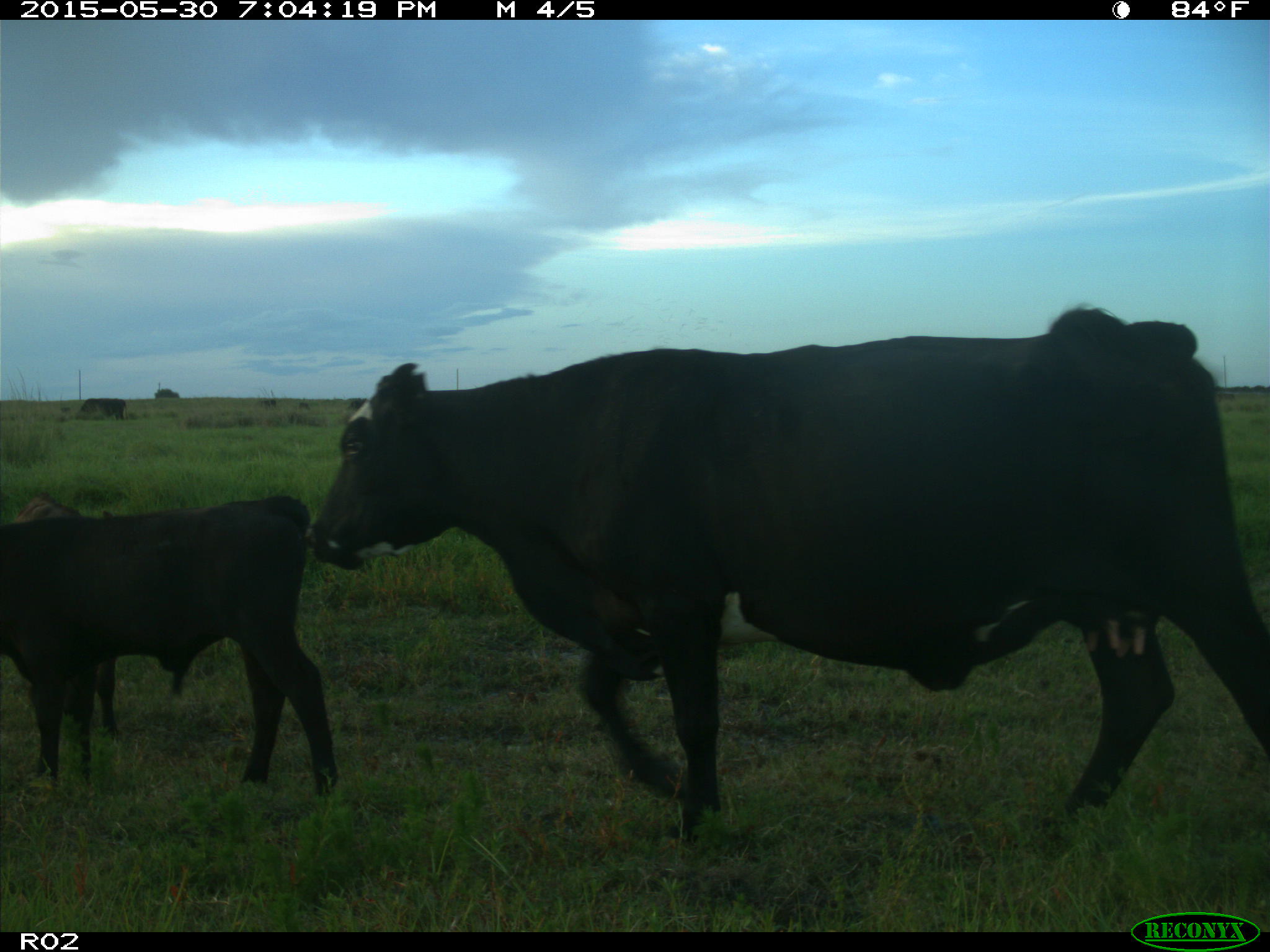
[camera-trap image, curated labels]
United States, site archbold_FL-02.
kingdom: Animalia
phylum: Chordata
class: Mammalia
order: Artiodactyla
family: Bovidae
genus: Bos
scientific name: Bos taurus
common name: domestic cow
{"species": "Bos taurus (domestic cow)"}